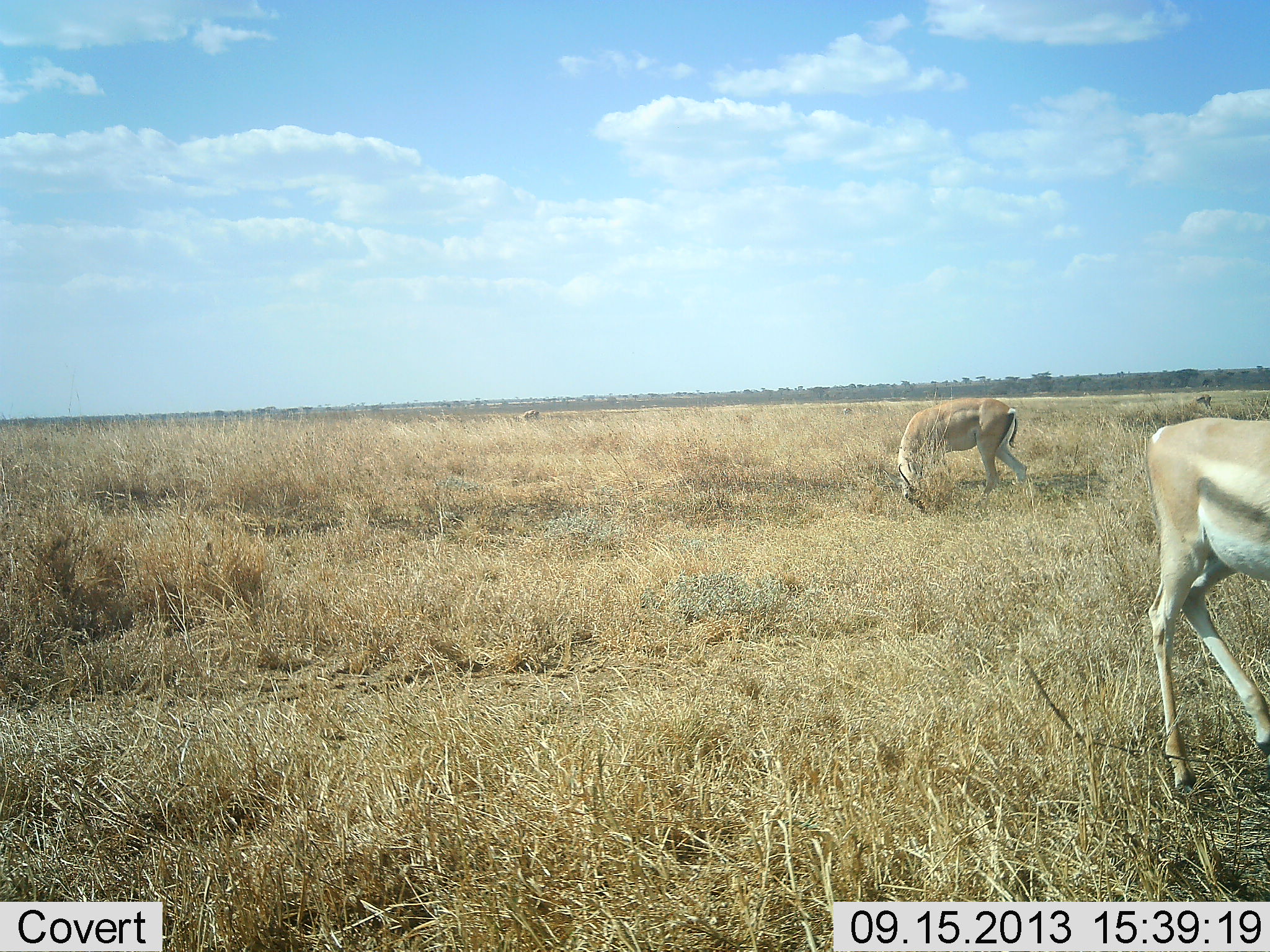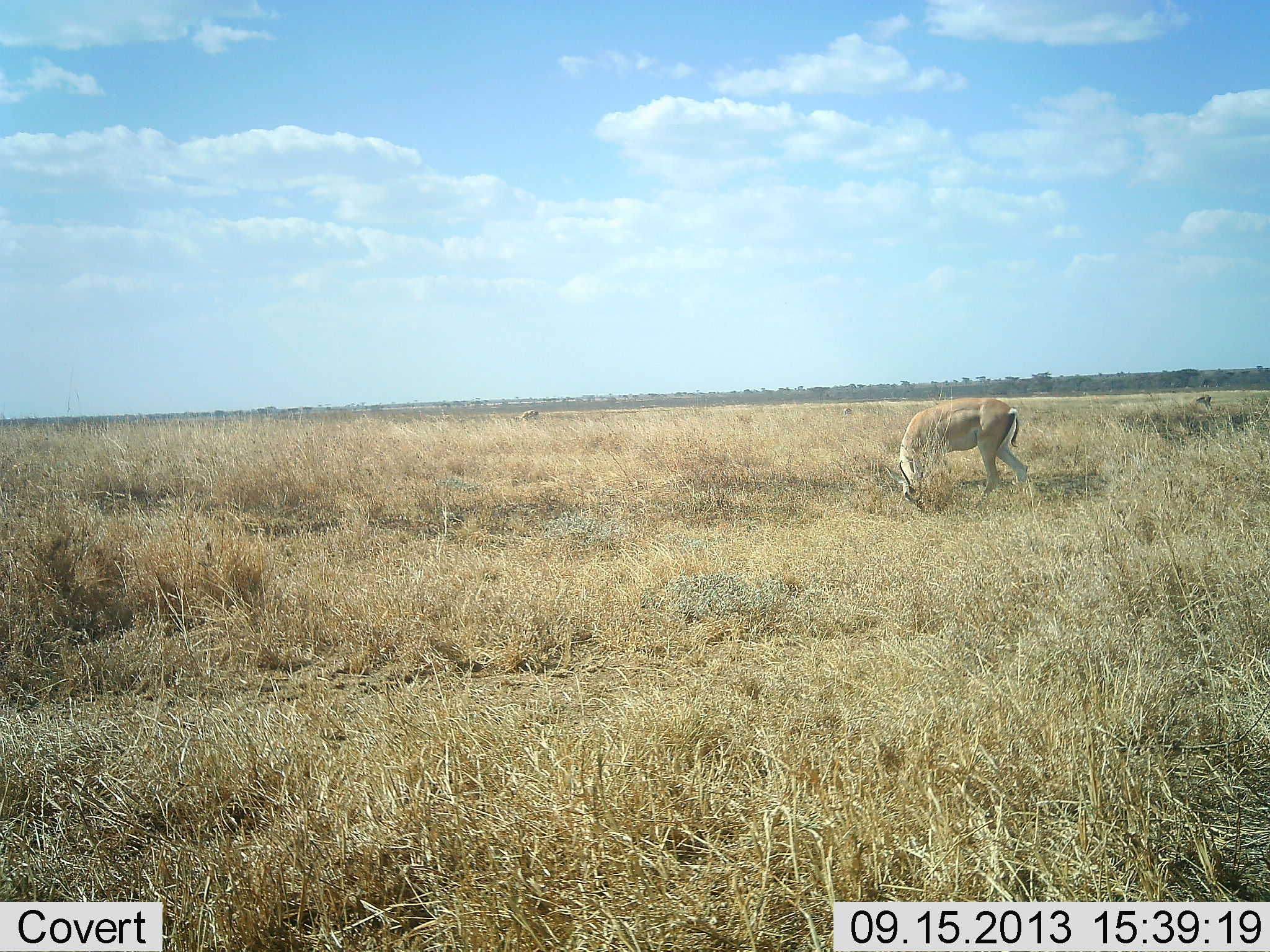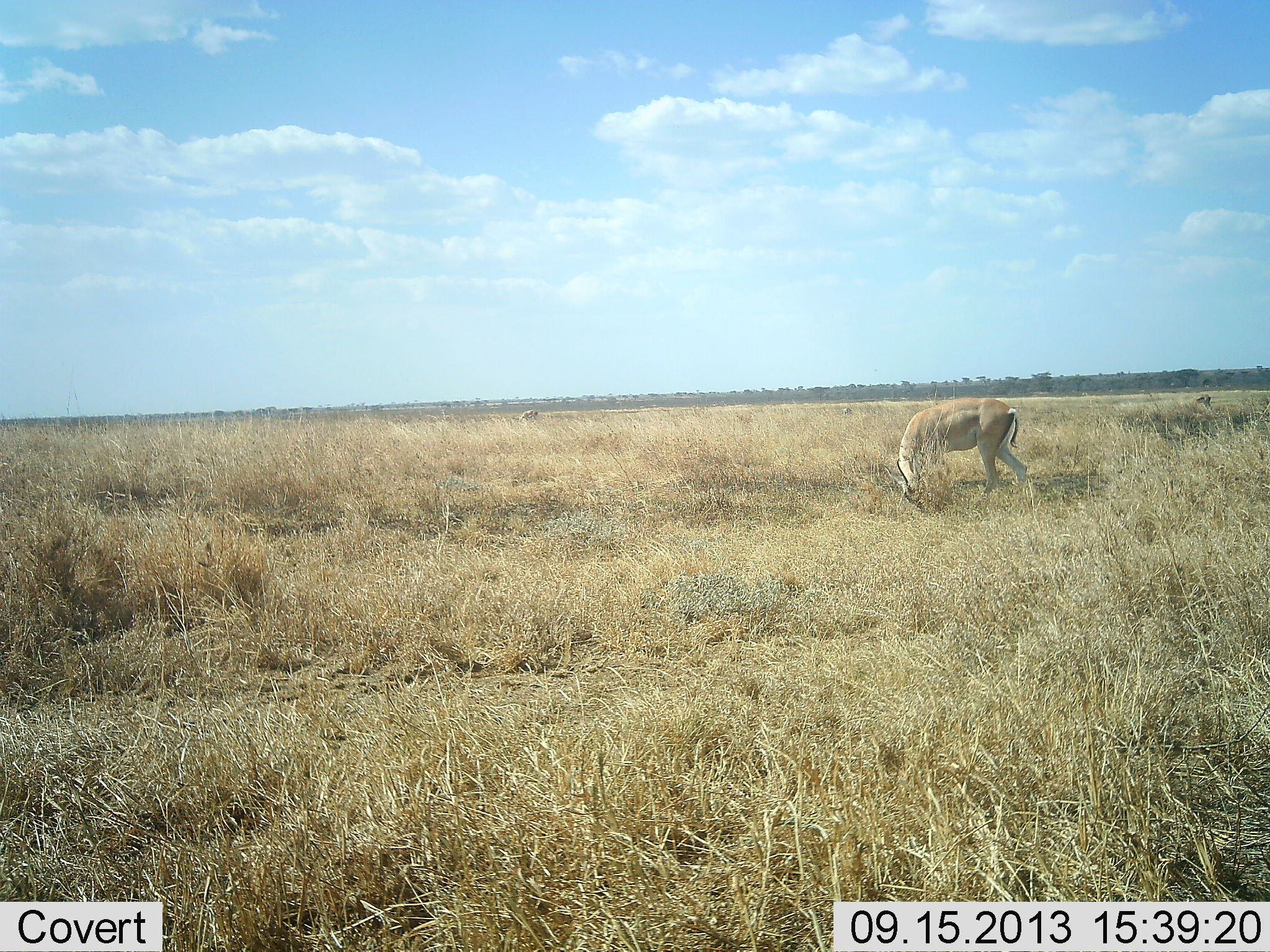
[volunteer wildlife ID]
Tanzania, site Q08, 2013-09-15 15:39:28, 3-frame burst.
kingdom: Animalia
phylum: Chordata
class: Mammalia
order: Artiodactyla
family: Bovidae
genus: Nanger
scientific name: Nanger granti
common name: grant's gazelle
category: gazellegrants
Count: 2.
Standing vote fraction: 36%.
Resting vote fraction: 0%.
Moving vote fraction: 73%.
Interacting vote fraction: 0%.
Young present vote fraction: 0%.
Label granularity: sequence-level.